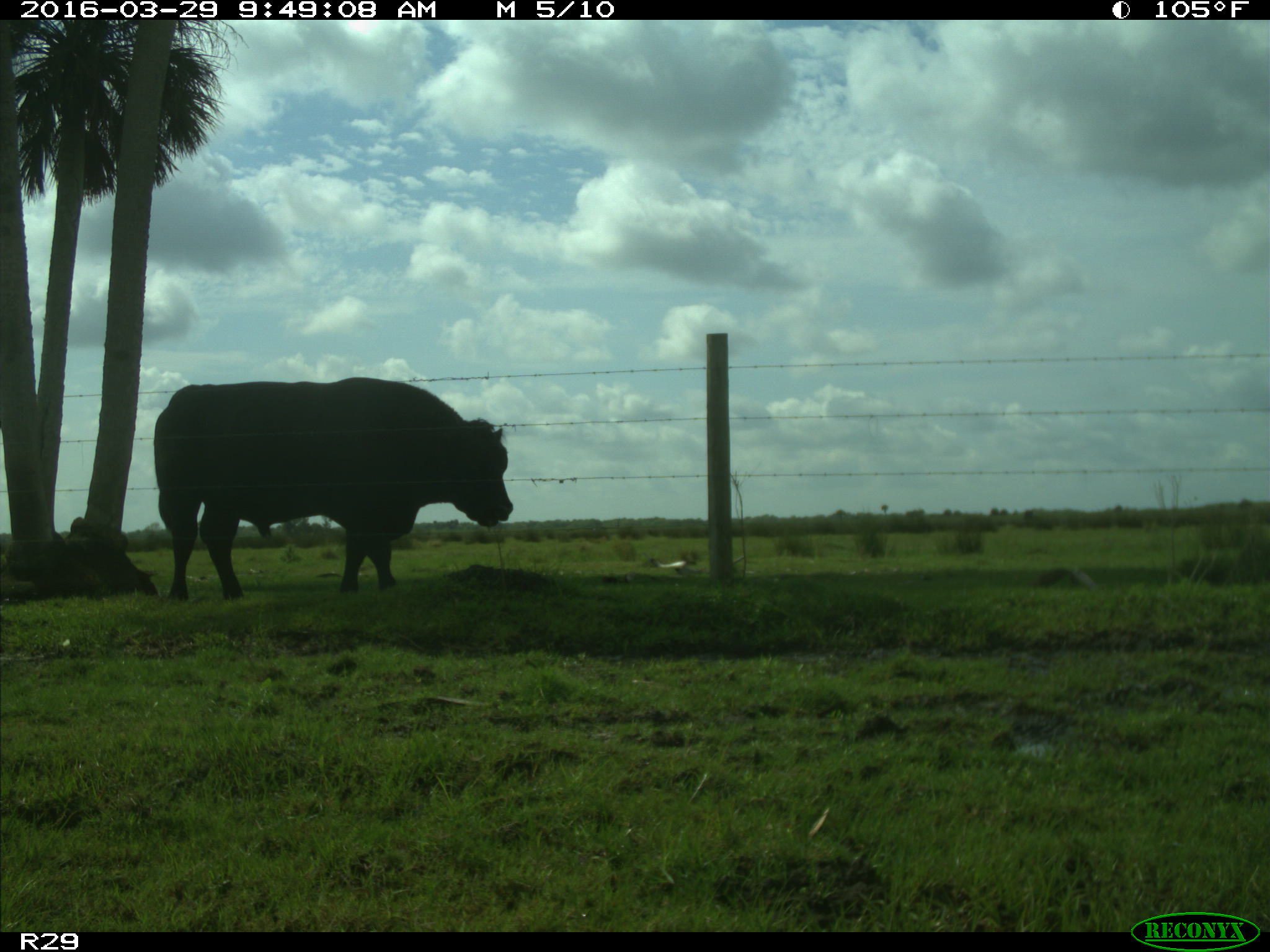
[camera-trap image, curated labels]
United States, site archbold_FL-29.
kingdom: Animalia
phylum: Chordata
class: Mammalia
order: Artiodactyla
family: Bovidae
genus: Bos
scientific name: Bos taurus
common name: domestic cow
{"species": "Bos taurus (domestic cow)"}